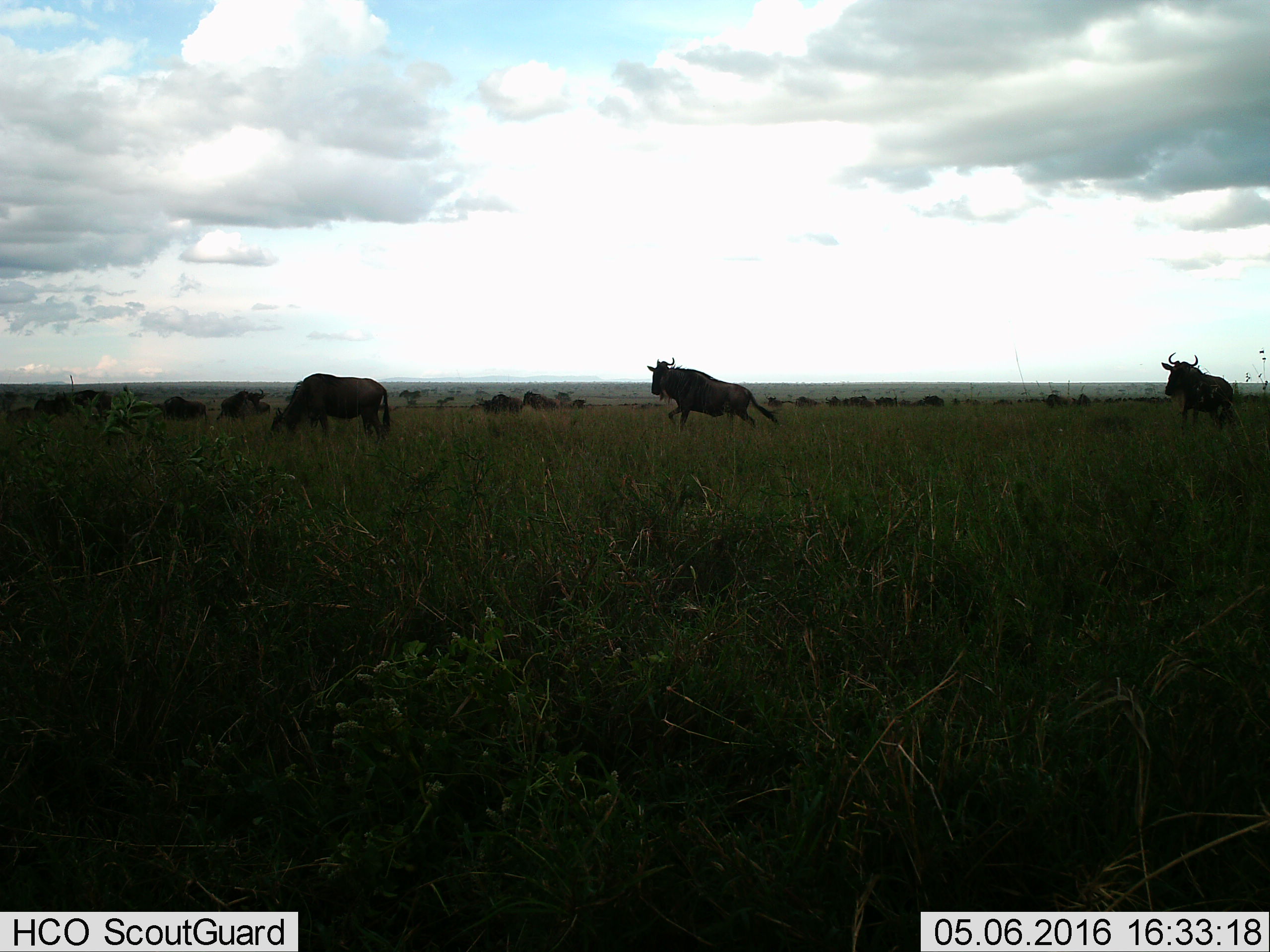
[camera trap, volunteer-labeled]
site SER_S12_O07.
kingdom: Animalia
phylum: Chordata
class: Mammalia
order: Artiodactyla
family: Bovidae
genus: Connochaetes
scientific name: Connochaetes taurinus taurinus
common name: blue wildebeest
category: wildebeestblue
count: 11-50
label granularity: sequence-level